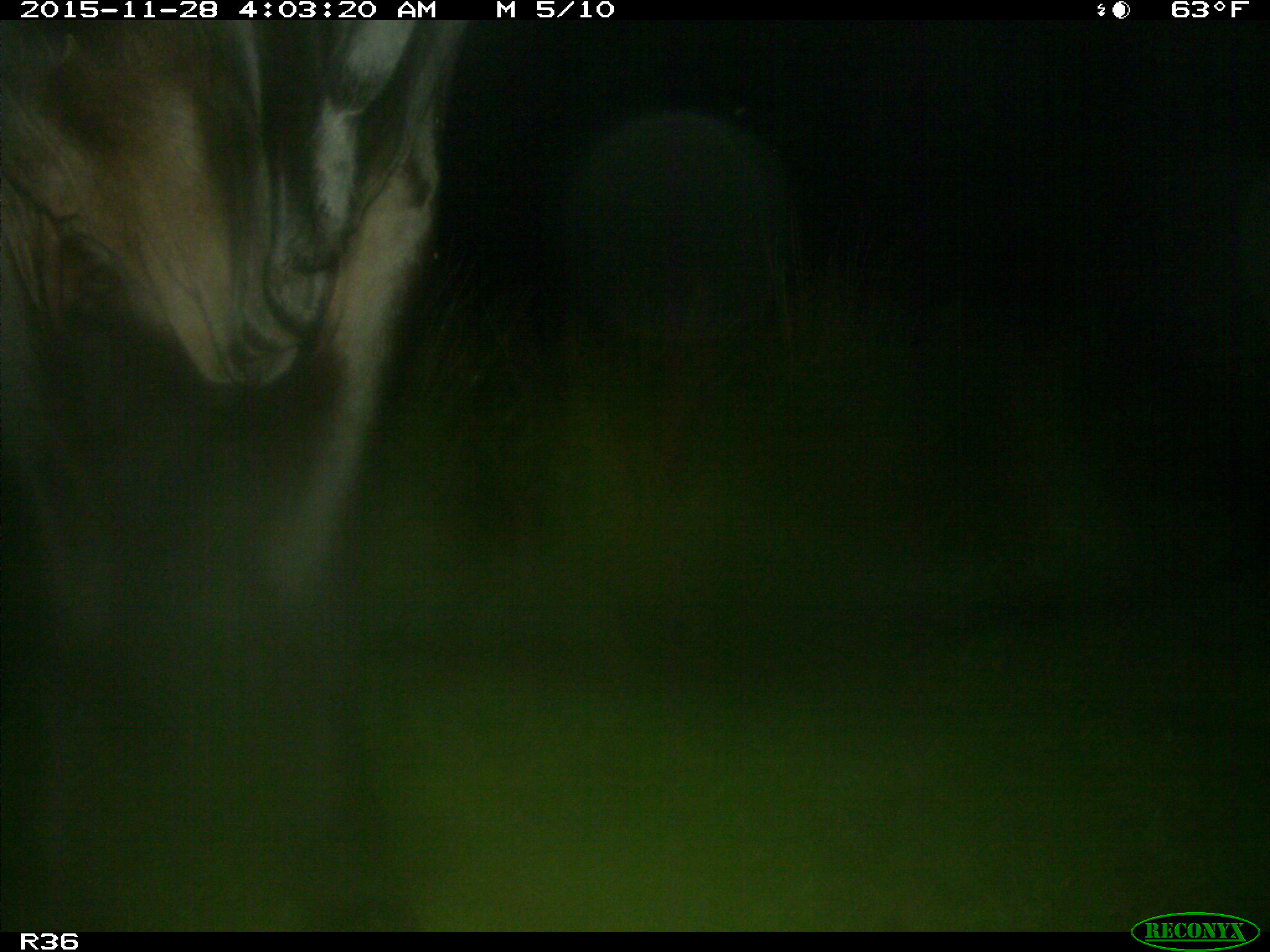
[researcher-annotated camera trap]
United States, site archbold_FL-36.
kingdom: Animalia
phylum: Chordata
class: Mammalia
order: Artiodactyla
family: Bovidae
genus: Bos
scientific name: Bos taurus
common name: domestic cow